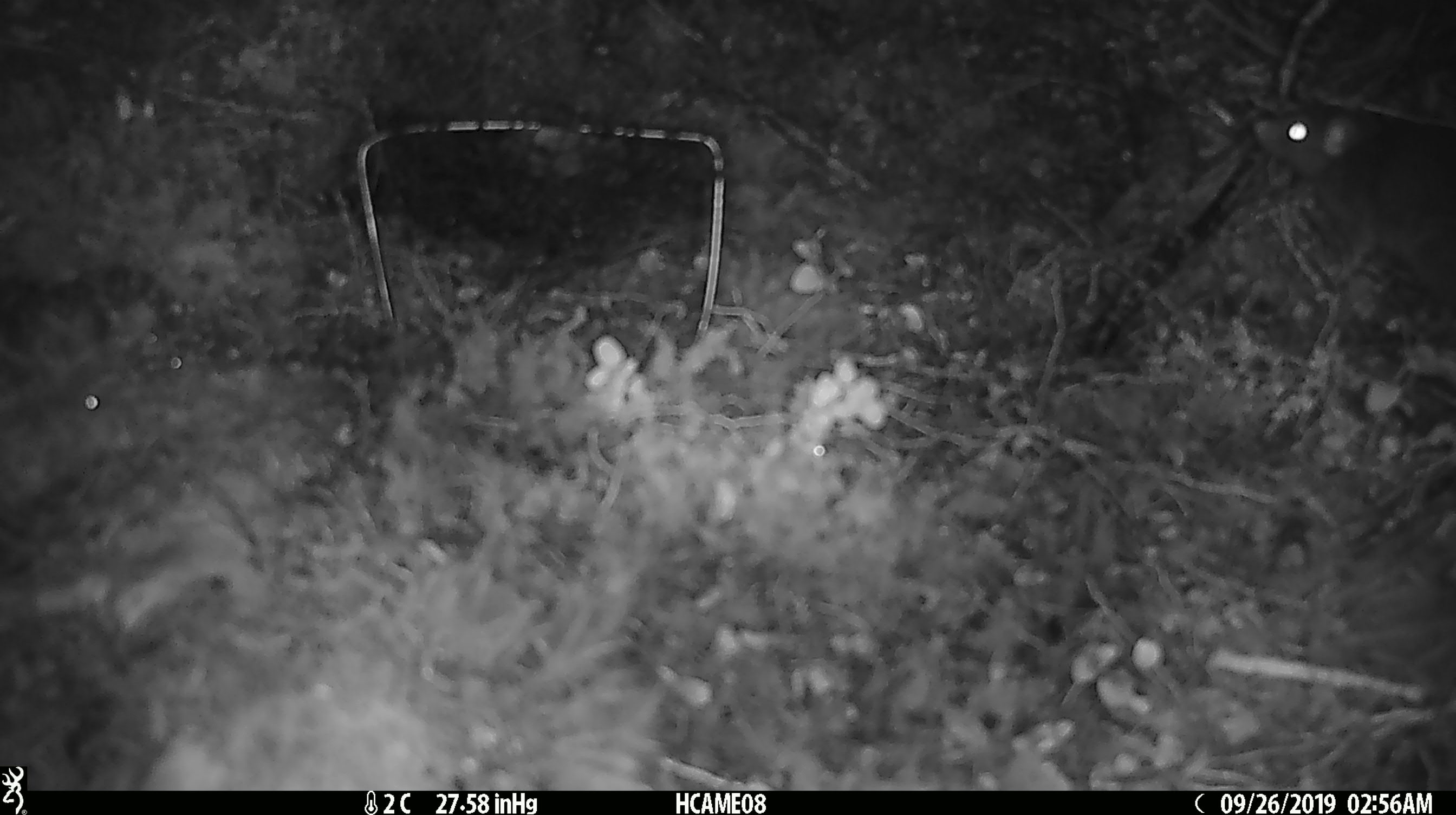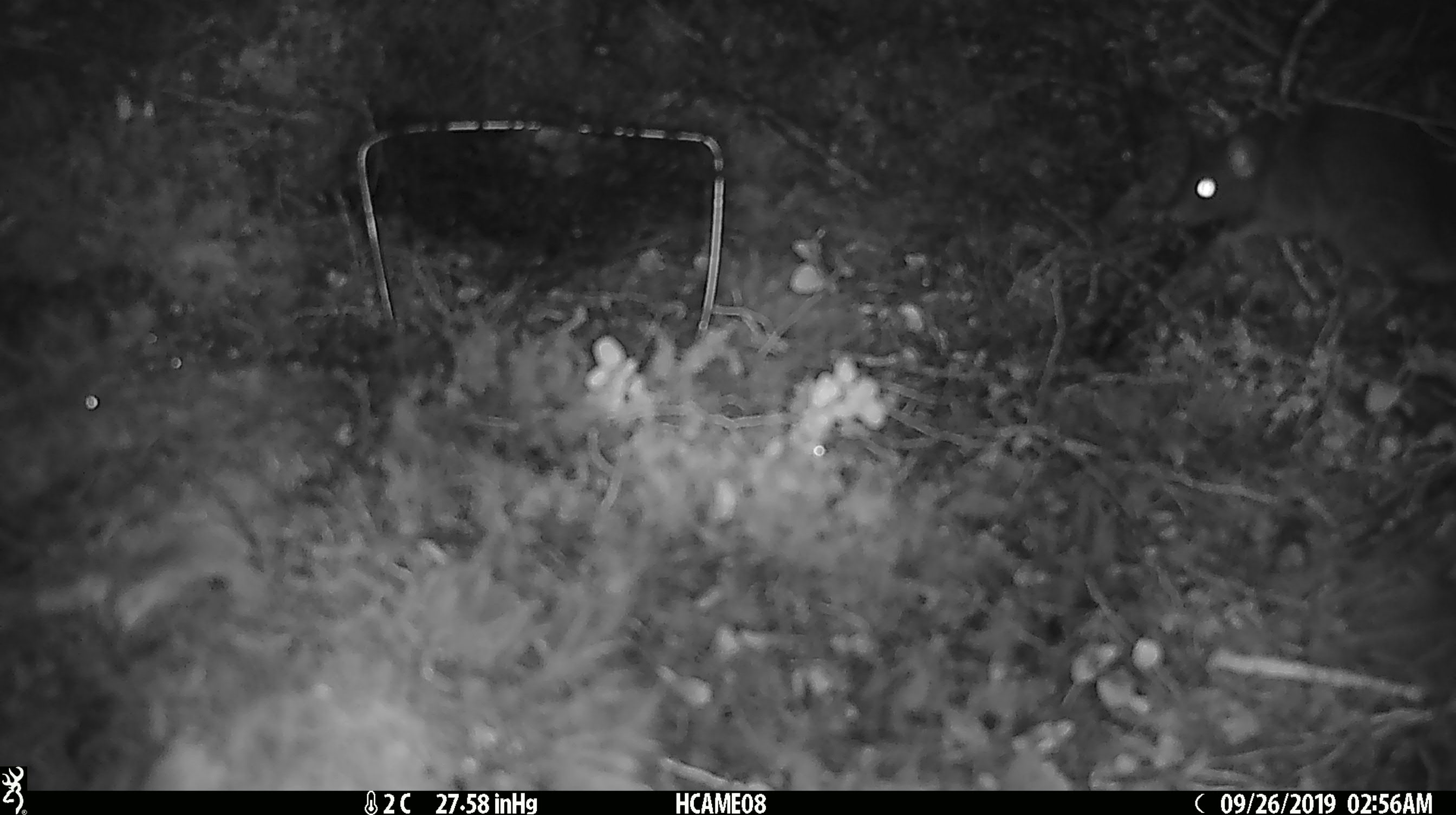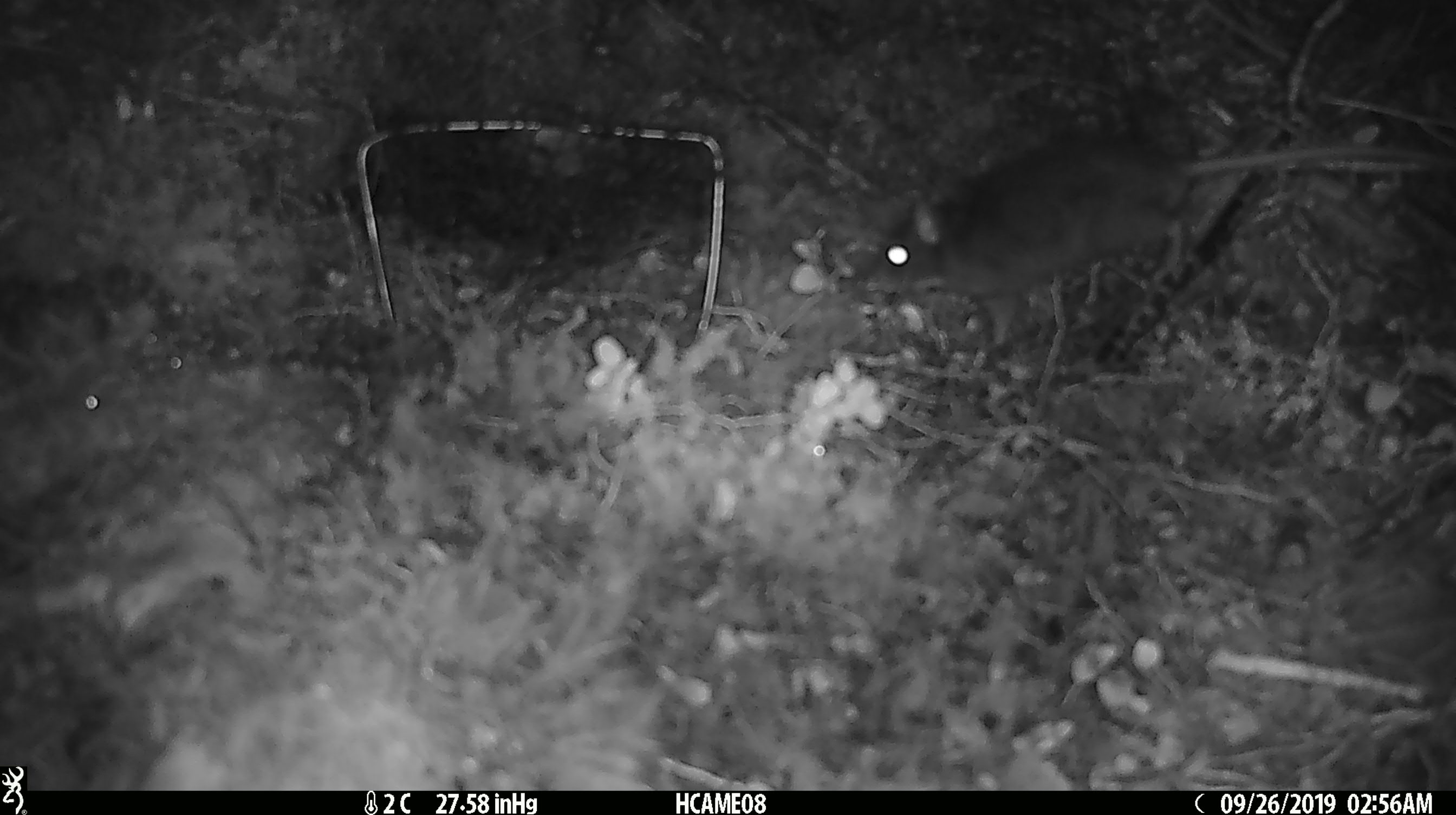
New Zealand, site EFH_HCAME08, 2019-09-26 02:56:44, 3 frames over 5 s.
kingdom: Animalia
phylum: Chordata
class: Mammalia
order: Rodentia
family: Muridae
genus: Rattus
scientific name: Rattus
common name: rat